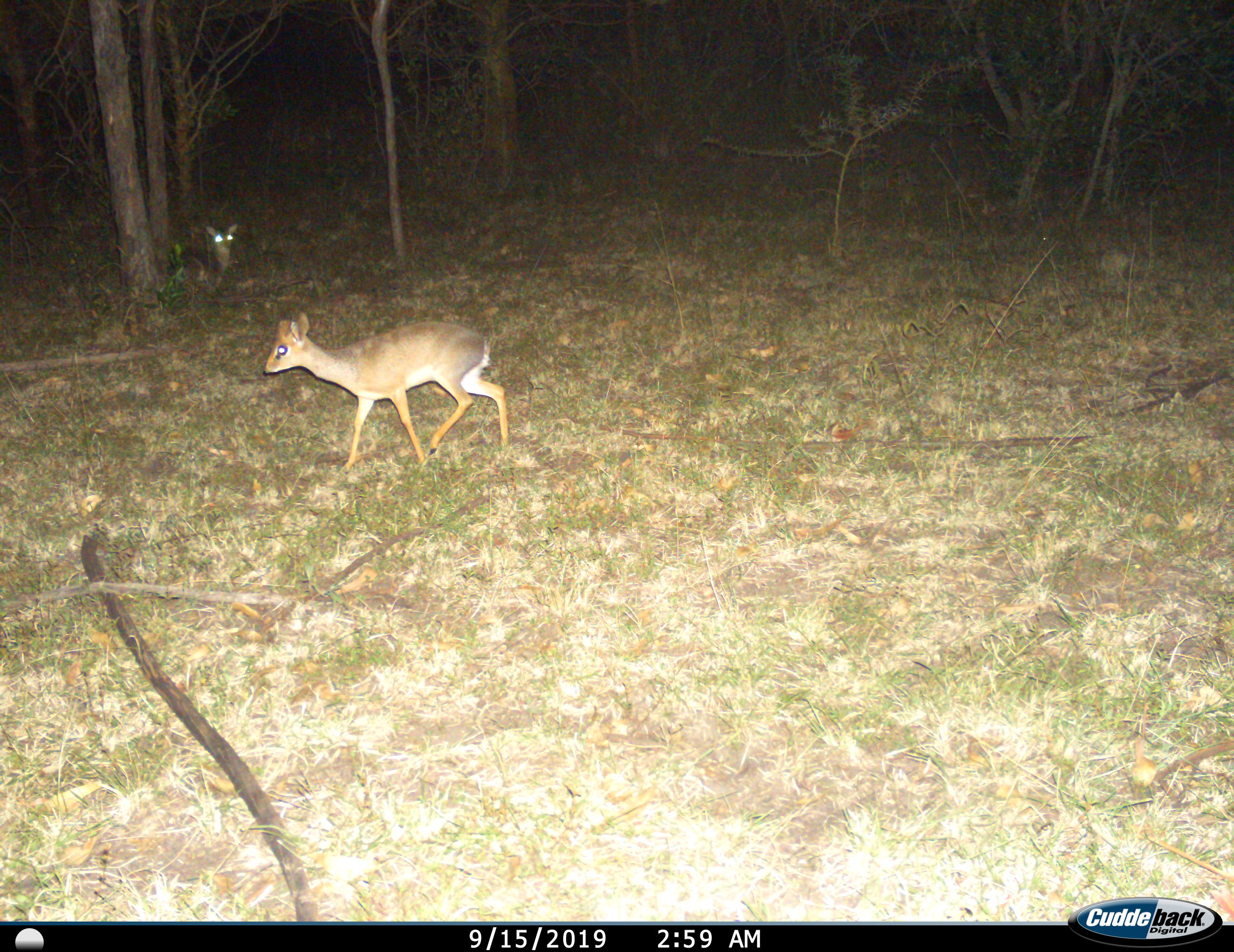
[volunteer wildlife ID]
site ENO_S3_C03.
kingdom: Animalia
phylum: Chordata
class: Mammalia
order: Artiodactyla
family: Bovidae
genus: Madoqua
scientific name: Madoqua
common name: dik-dik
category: dikdik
Dikdik (dik-dik) (Madoqua), count 2. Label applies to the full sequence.